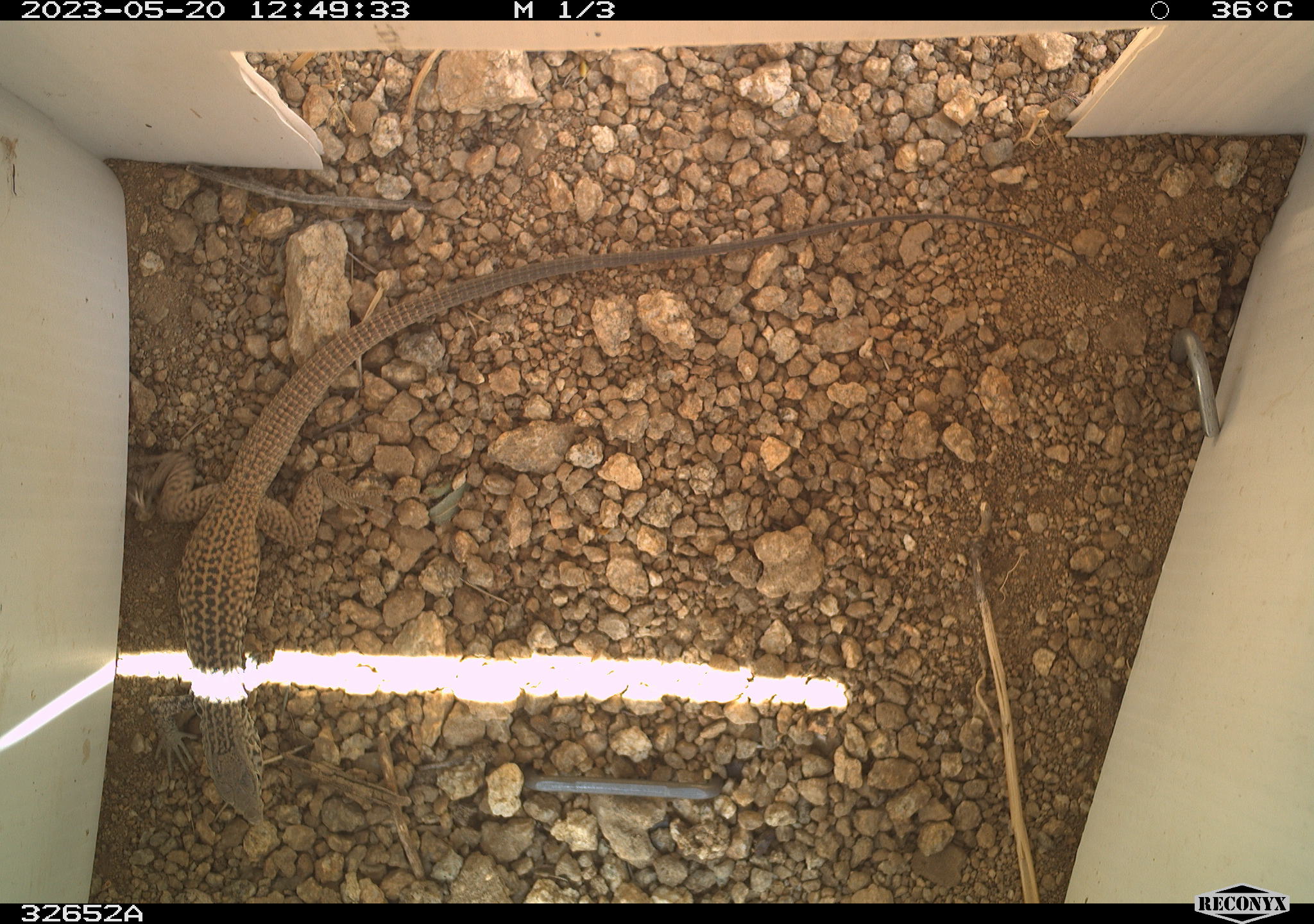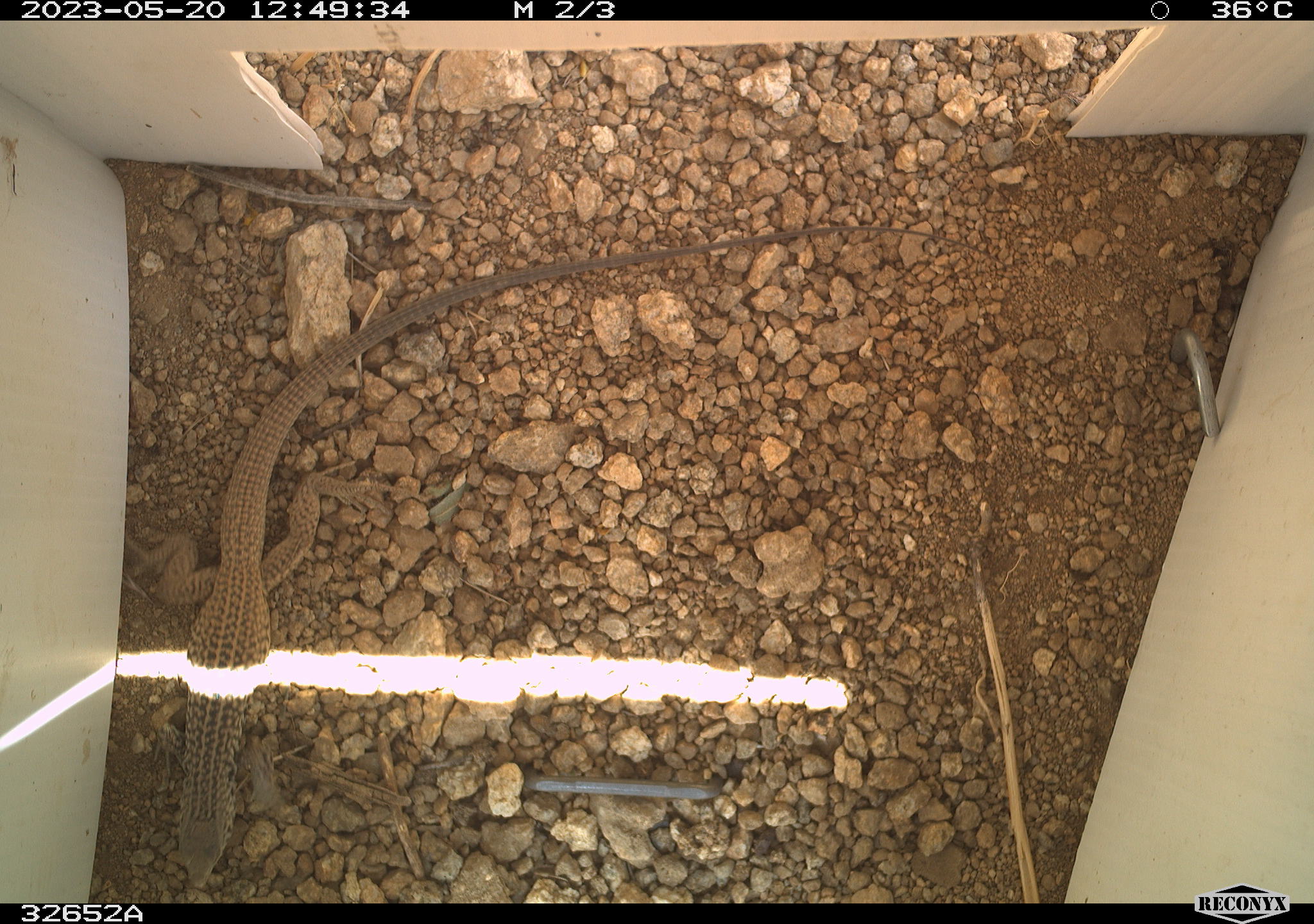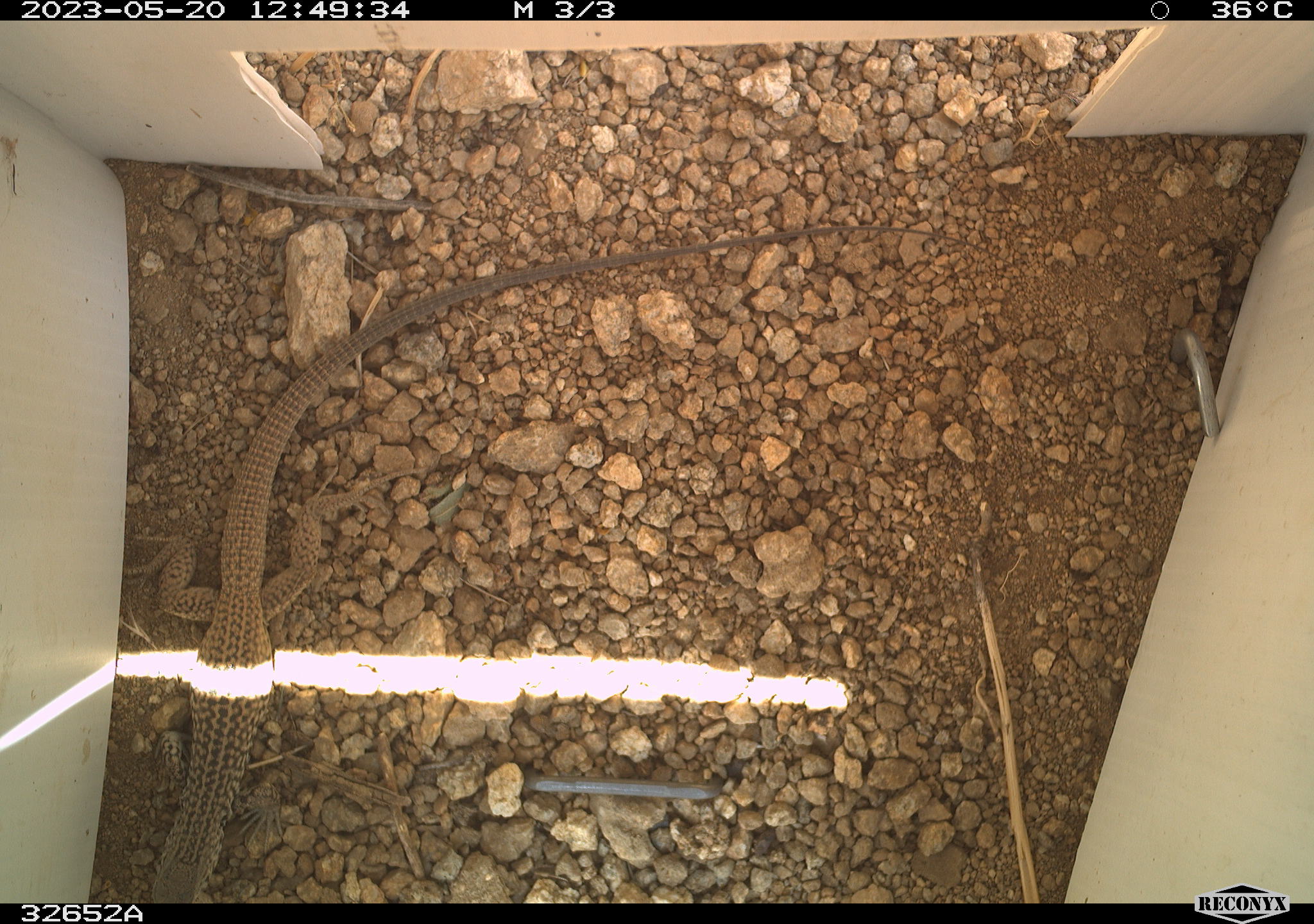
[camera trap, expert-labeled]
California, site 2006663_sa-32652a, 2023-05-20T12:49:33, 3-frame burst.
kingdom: Animalia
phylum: Chordata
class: Reptilia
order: Squamata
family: Teiidae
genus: Aspidoscelis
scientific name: Aspidoscelis tigris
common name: western whiptail